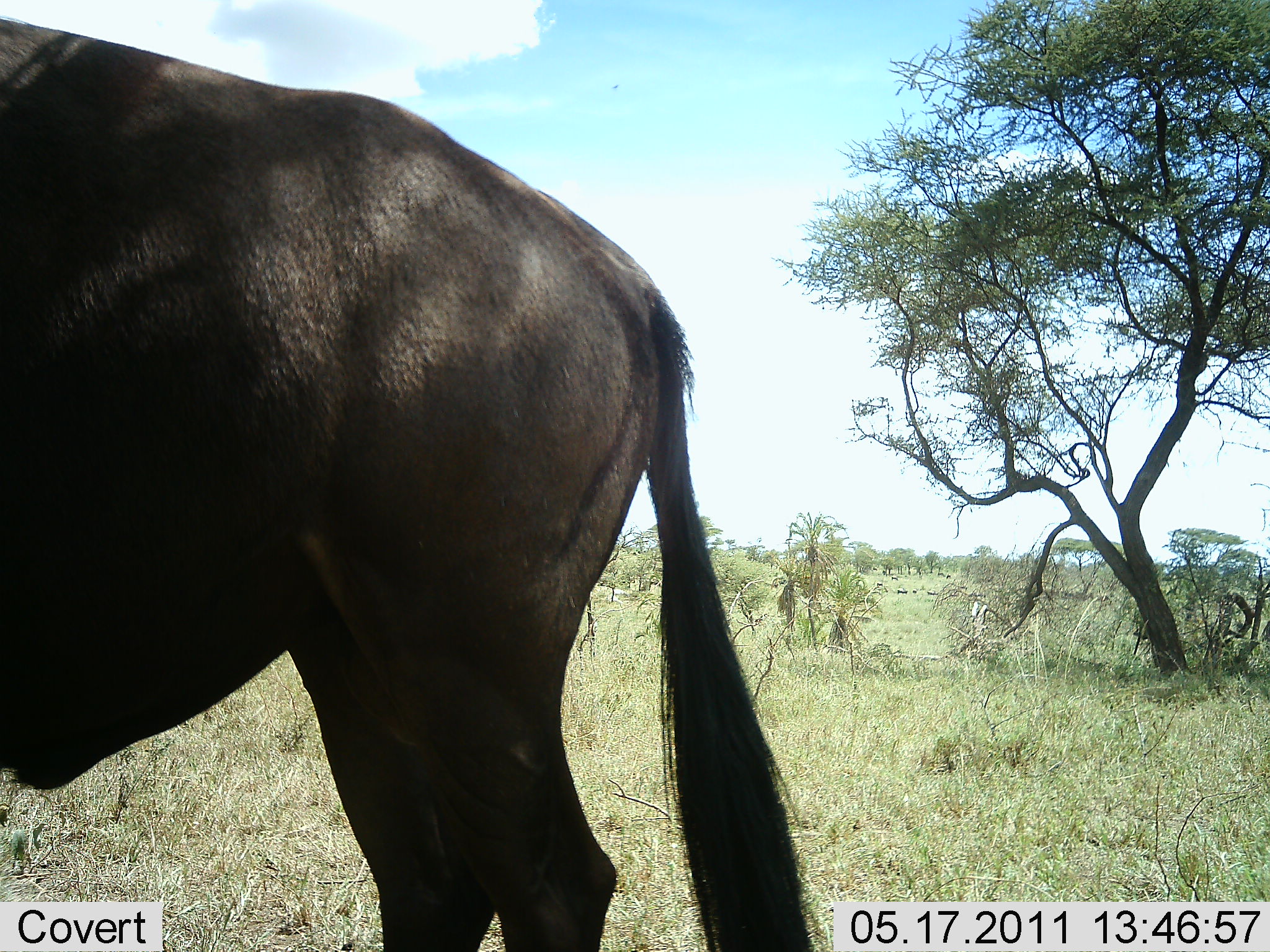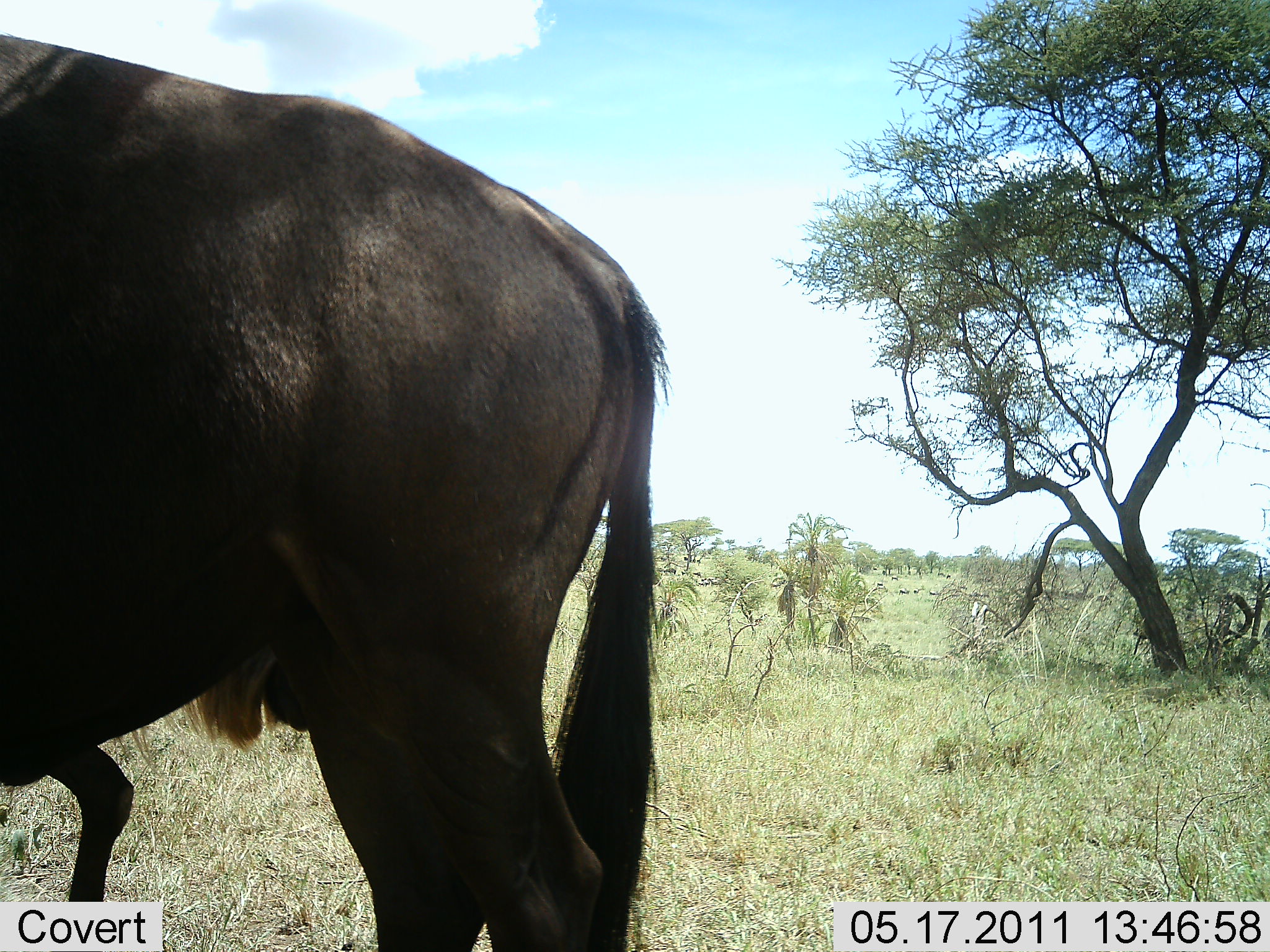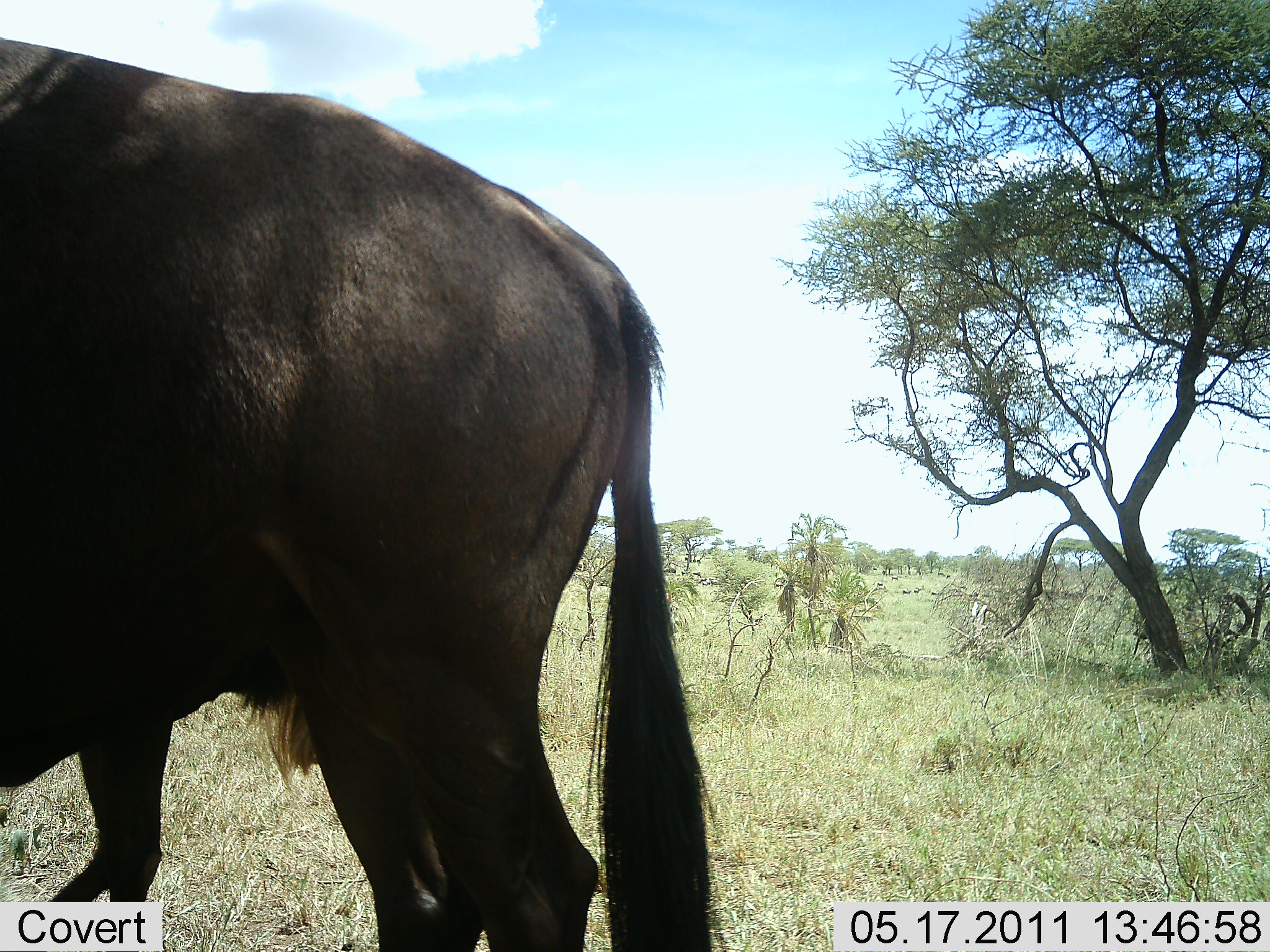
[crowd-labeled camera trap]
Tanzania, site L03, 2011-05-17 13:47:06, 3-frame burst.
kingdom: Animalia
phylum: Chordata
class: Mammalia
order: Artiodactyla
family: Bovidae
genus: Connochaetes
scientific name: Connochaetes taurinus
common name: blue wildebeest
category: wildebeest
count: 1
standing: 73%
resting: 0%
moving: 36%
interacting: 0%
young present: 0%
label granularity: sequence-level